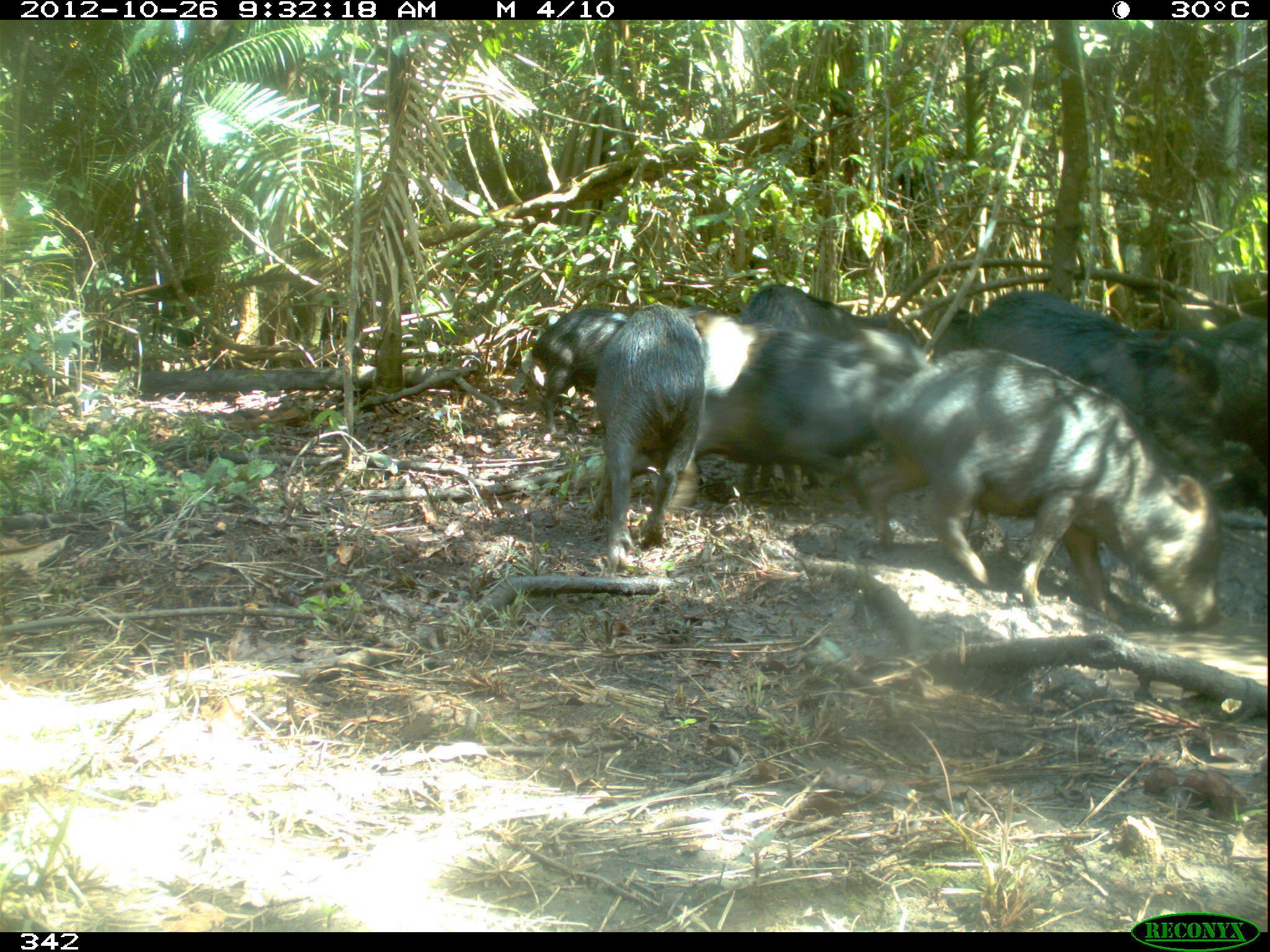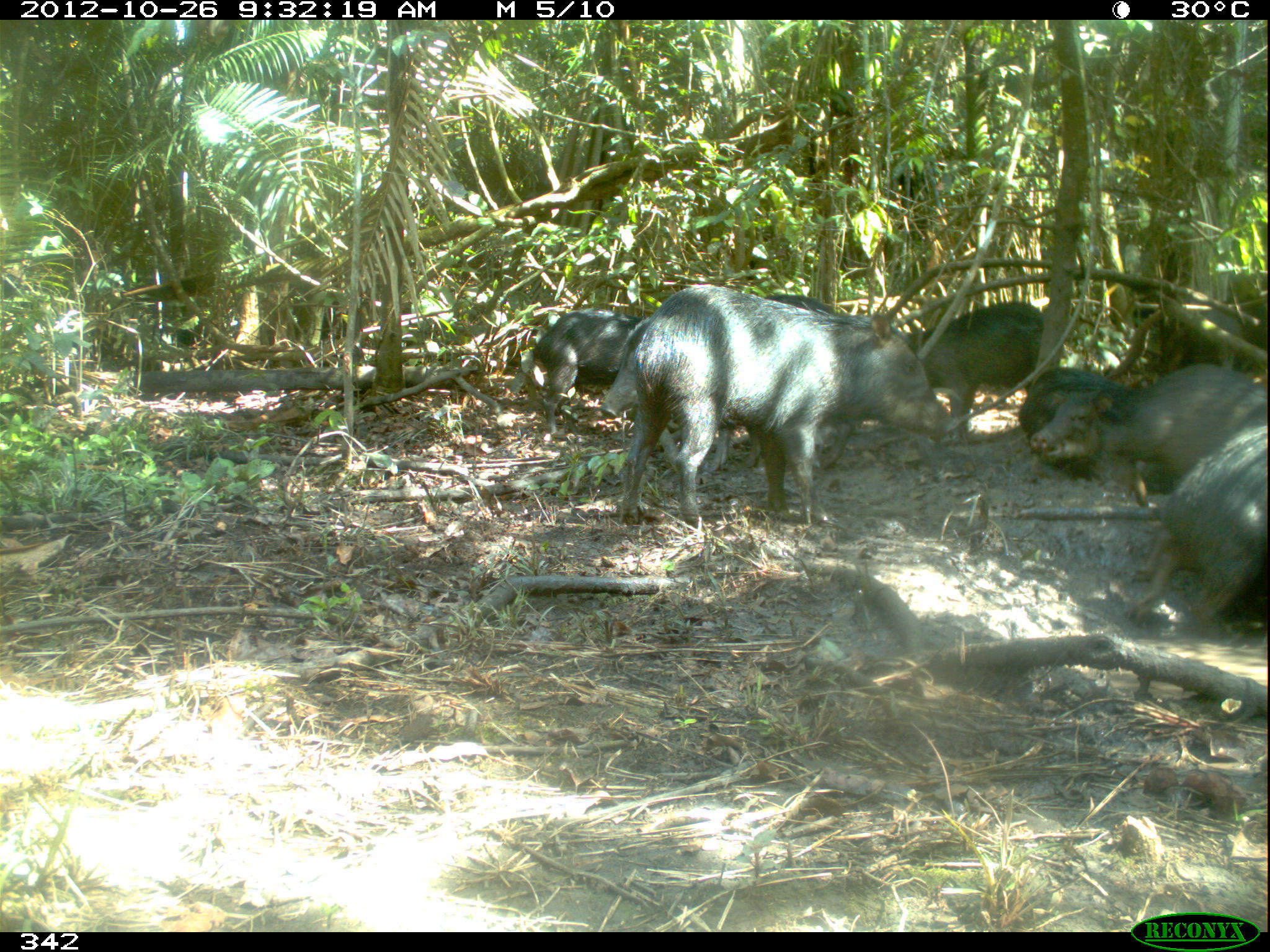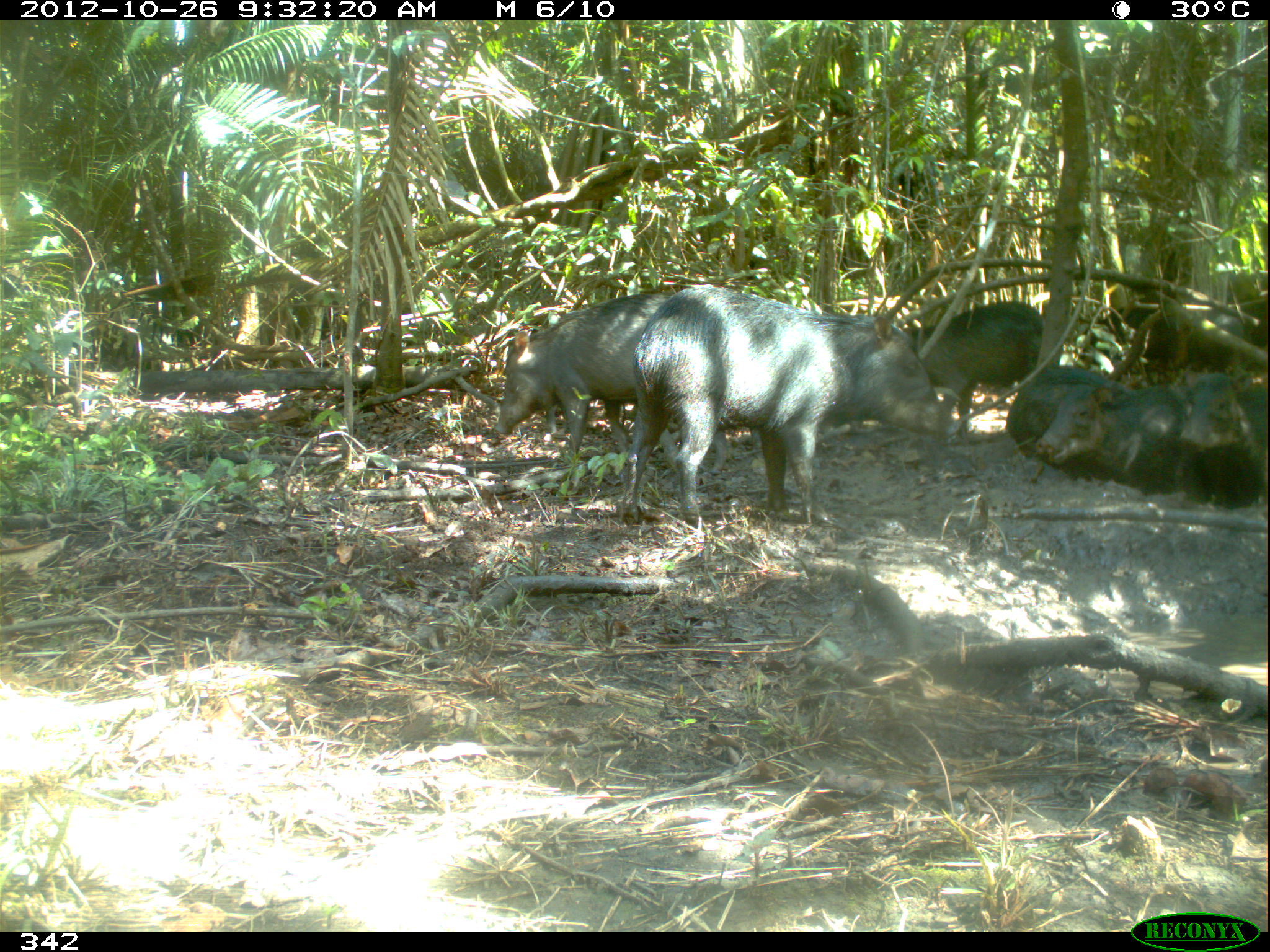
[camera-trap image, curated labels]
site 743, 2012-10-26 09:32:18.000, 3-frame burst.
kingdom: Animalia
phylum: Chordata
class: Mammalia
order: Artiodactyla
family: Tayassuidae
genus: Tayassu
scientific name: Tayassu pecari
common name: white-lipped peccary